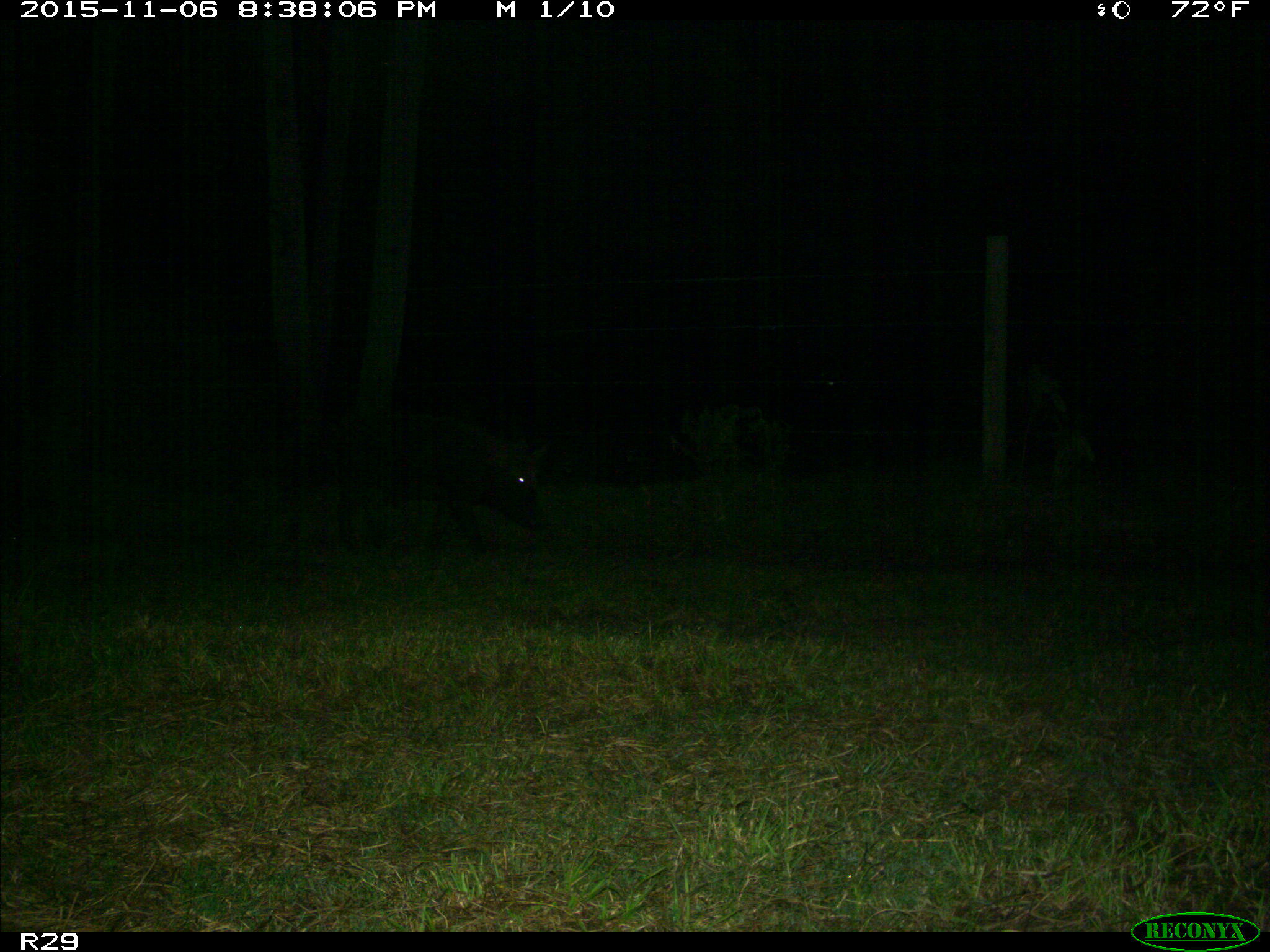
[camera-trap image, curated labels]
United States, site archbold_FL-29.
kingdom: Animalia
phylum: Chordata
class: Mammalia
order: Artiodactyla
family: Suidae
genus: Sus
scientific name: Sus scrofa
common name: wild boar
Sus scrofa (wild boar).